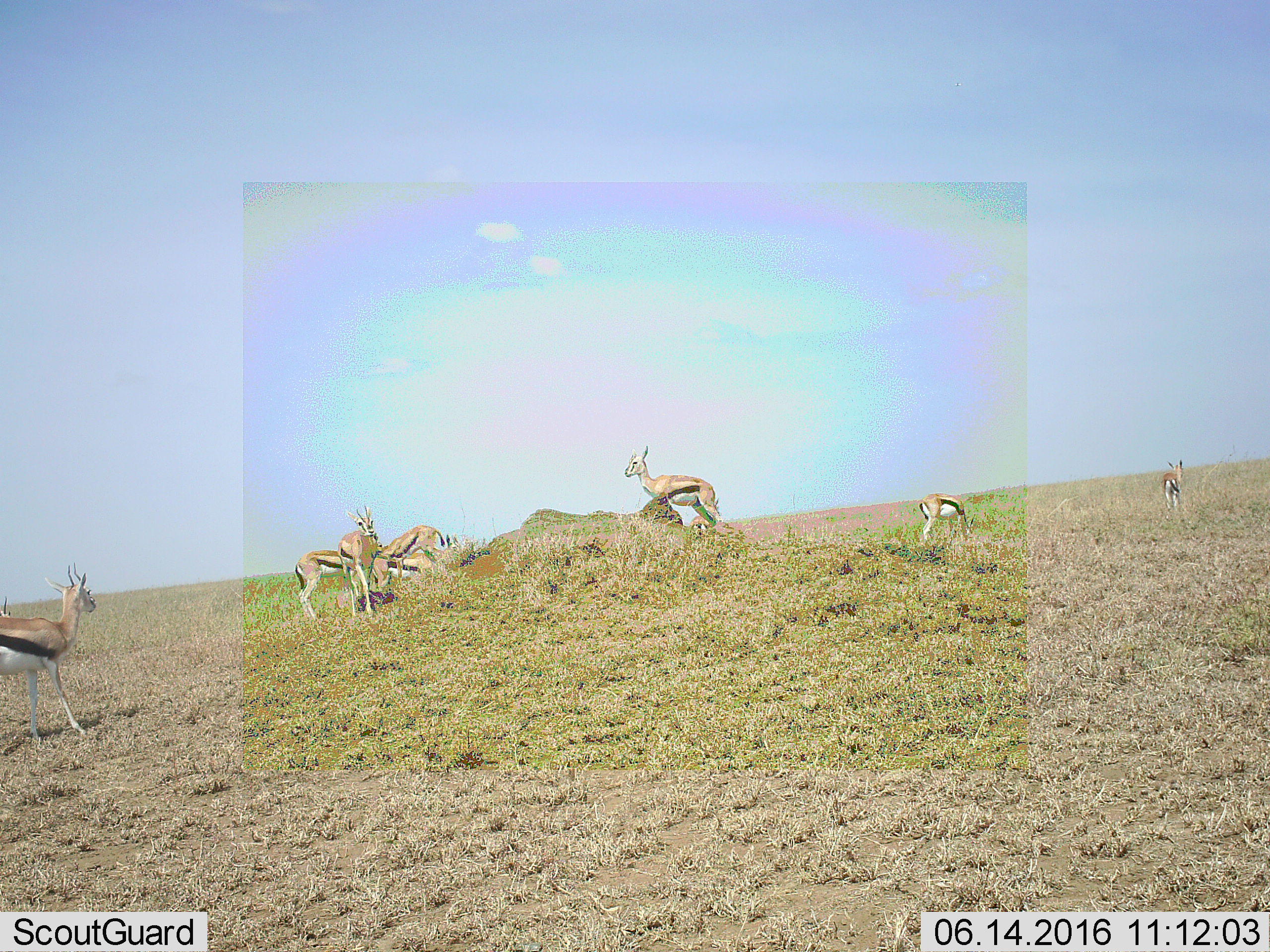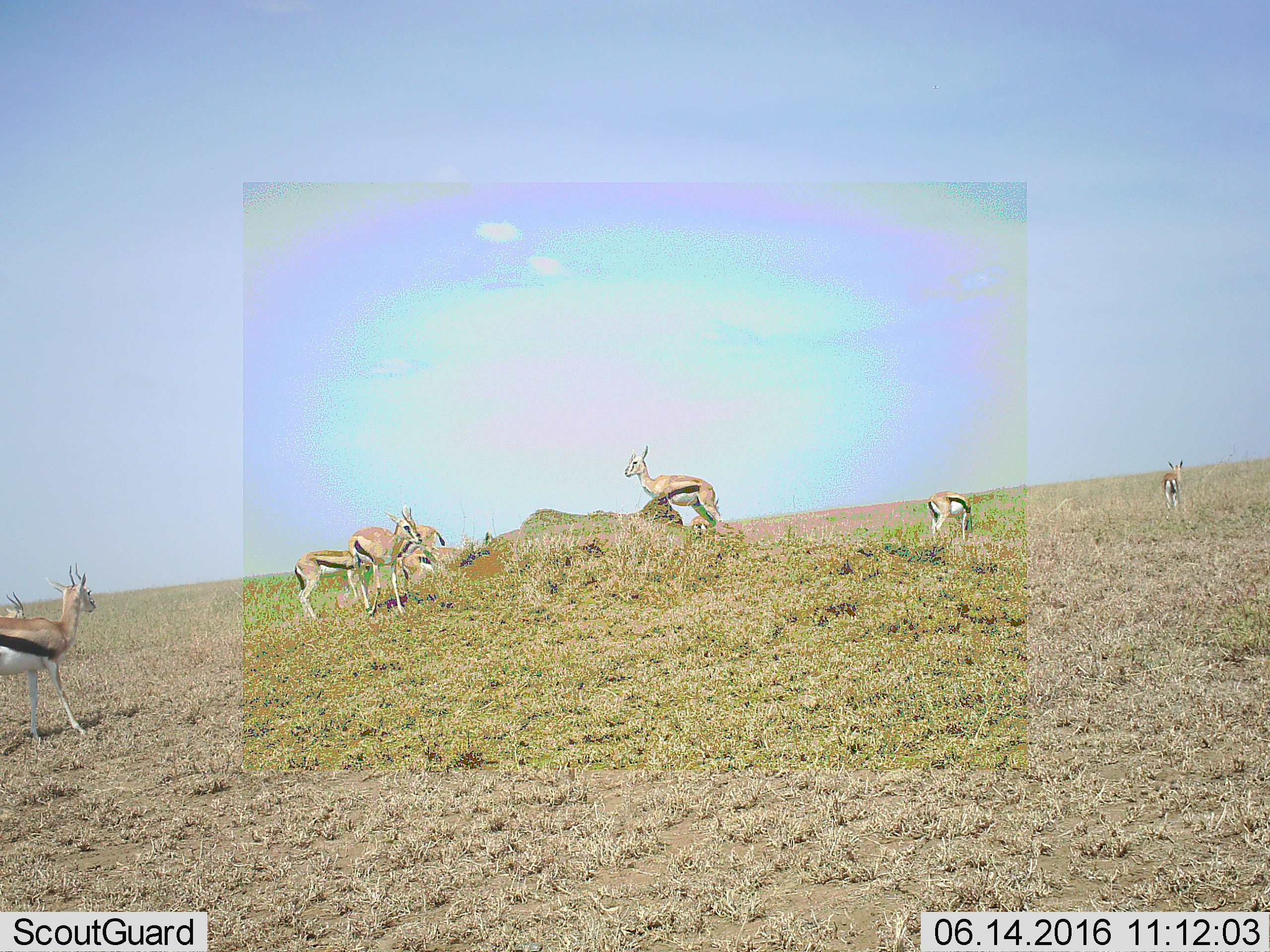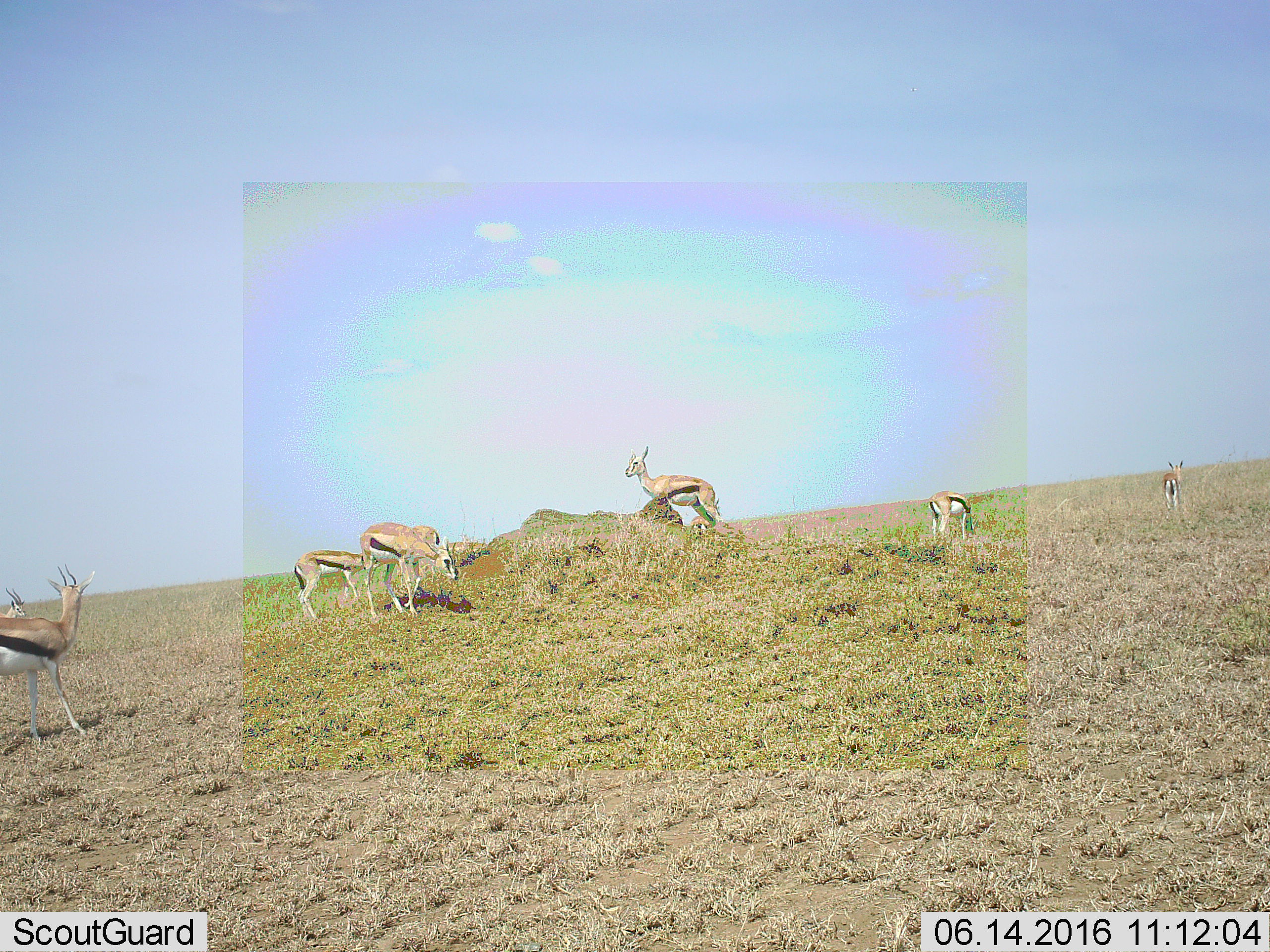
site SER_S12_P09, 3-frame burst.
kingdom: Animalia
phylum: Chordata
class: Mammalia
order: Artiodactyla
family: Bovidae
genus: Eudorcas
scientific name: Eudorcas thomsonii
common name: thomson's gazelle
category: gazellethomsons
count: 9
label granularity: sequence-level